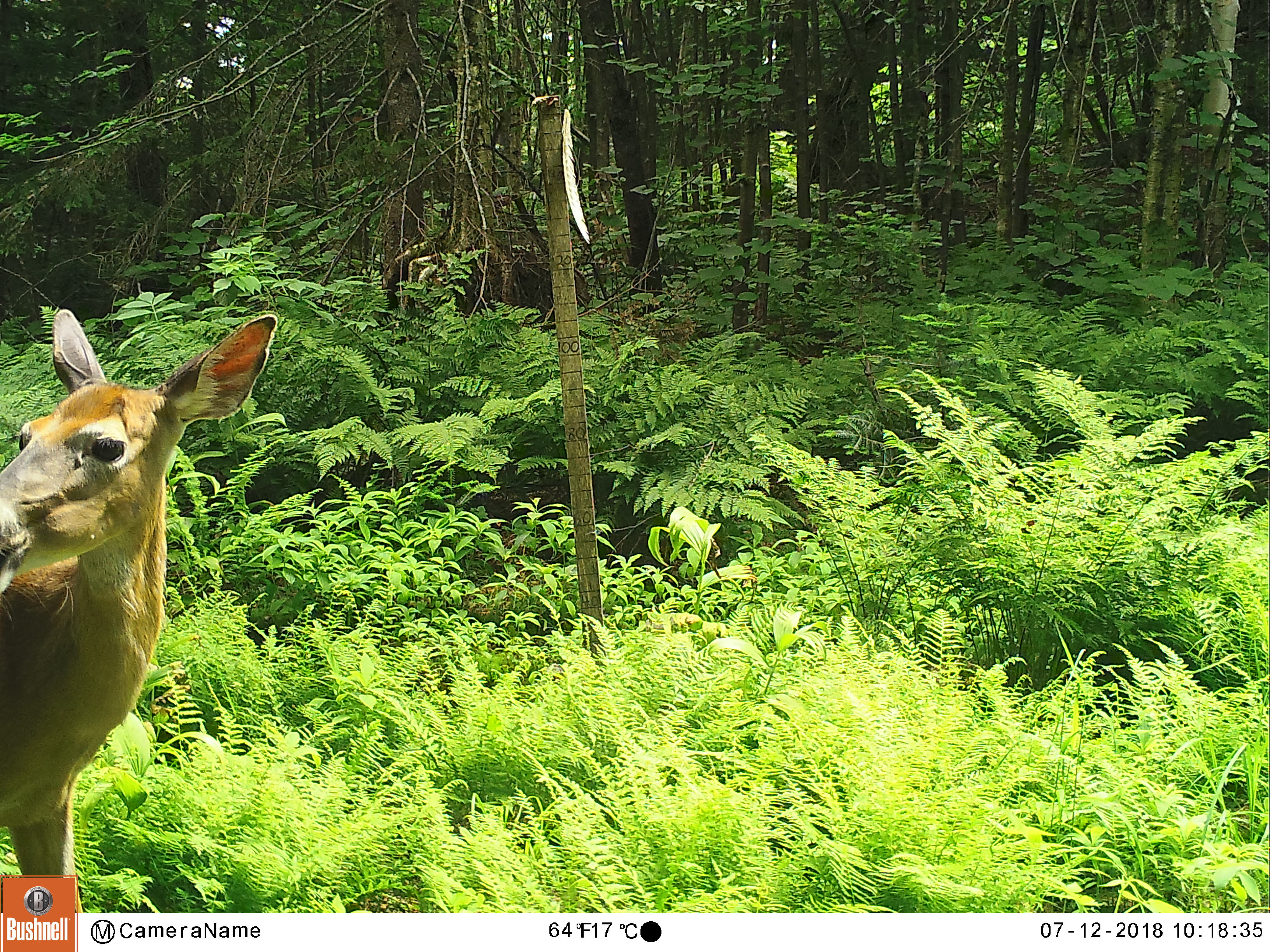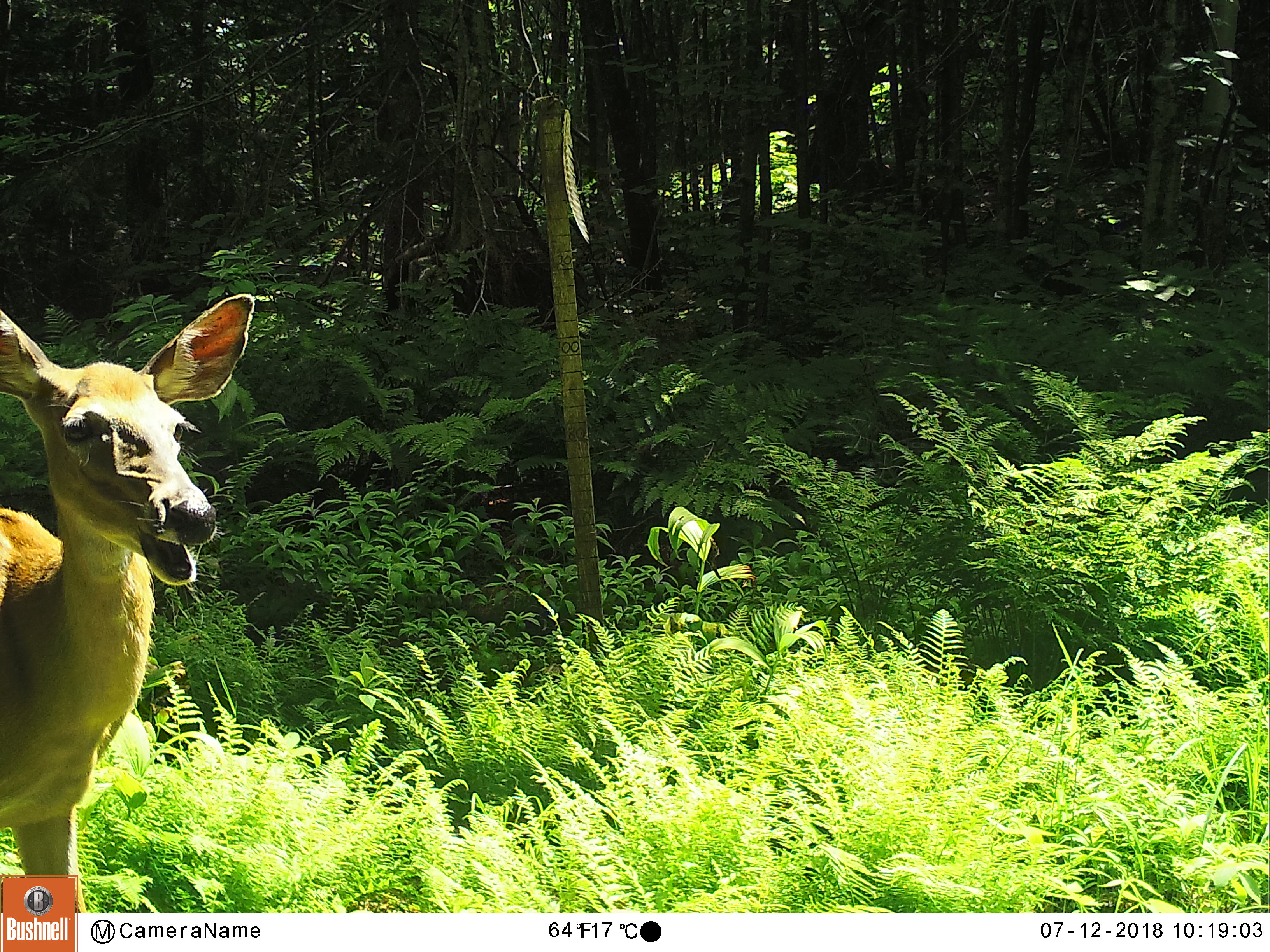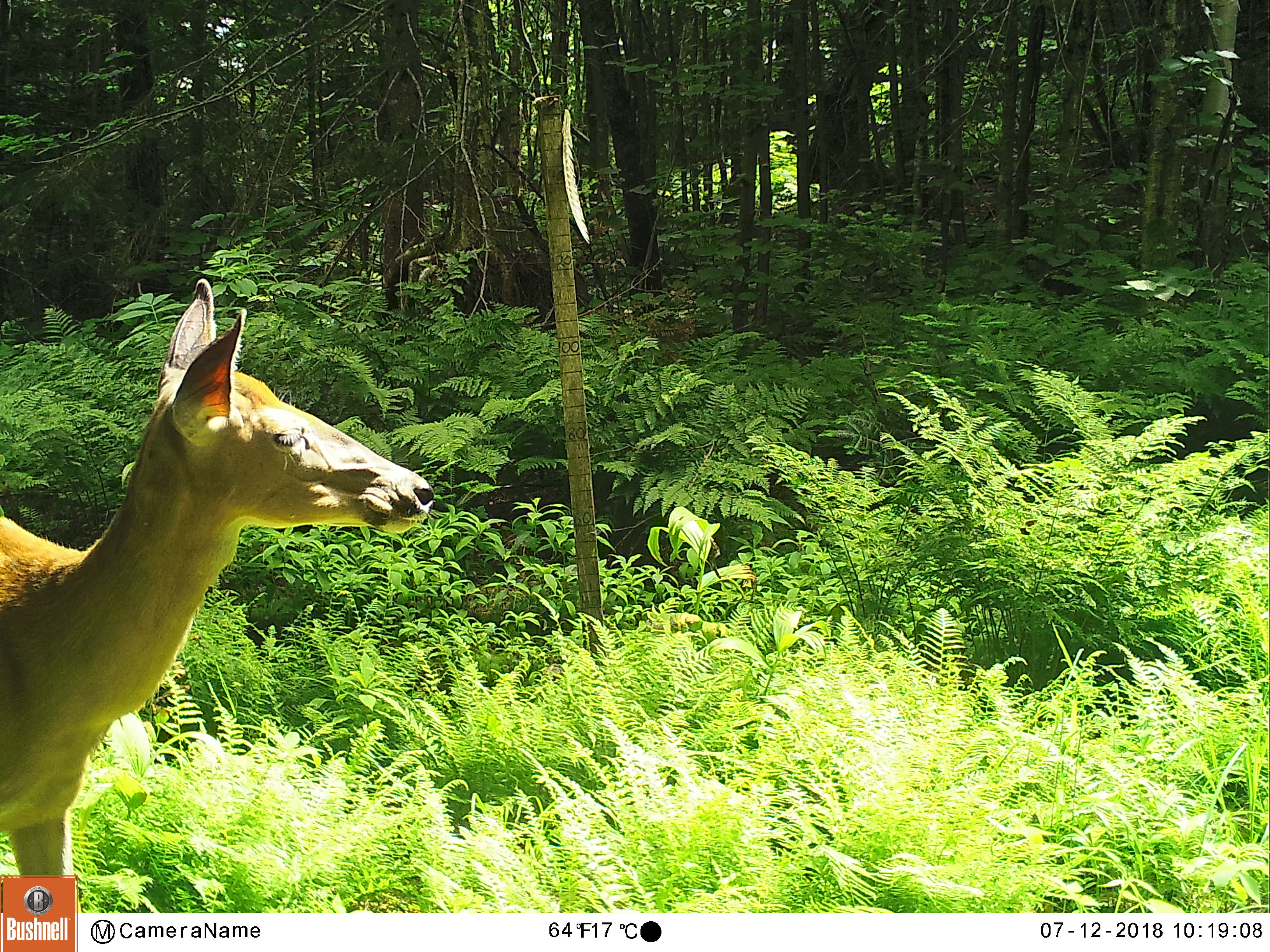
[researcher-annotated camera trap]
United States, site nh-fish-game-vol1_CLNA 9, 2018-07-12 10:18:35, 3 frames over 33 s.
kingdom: Animalia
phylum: Chordata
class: Mammalia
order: Artiodactyla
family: Cervidae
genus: Odocoileus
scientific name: Odocoileus virginianus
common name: white-tailed deer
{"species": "white-tailed deer (Odocoileus virginianus)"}